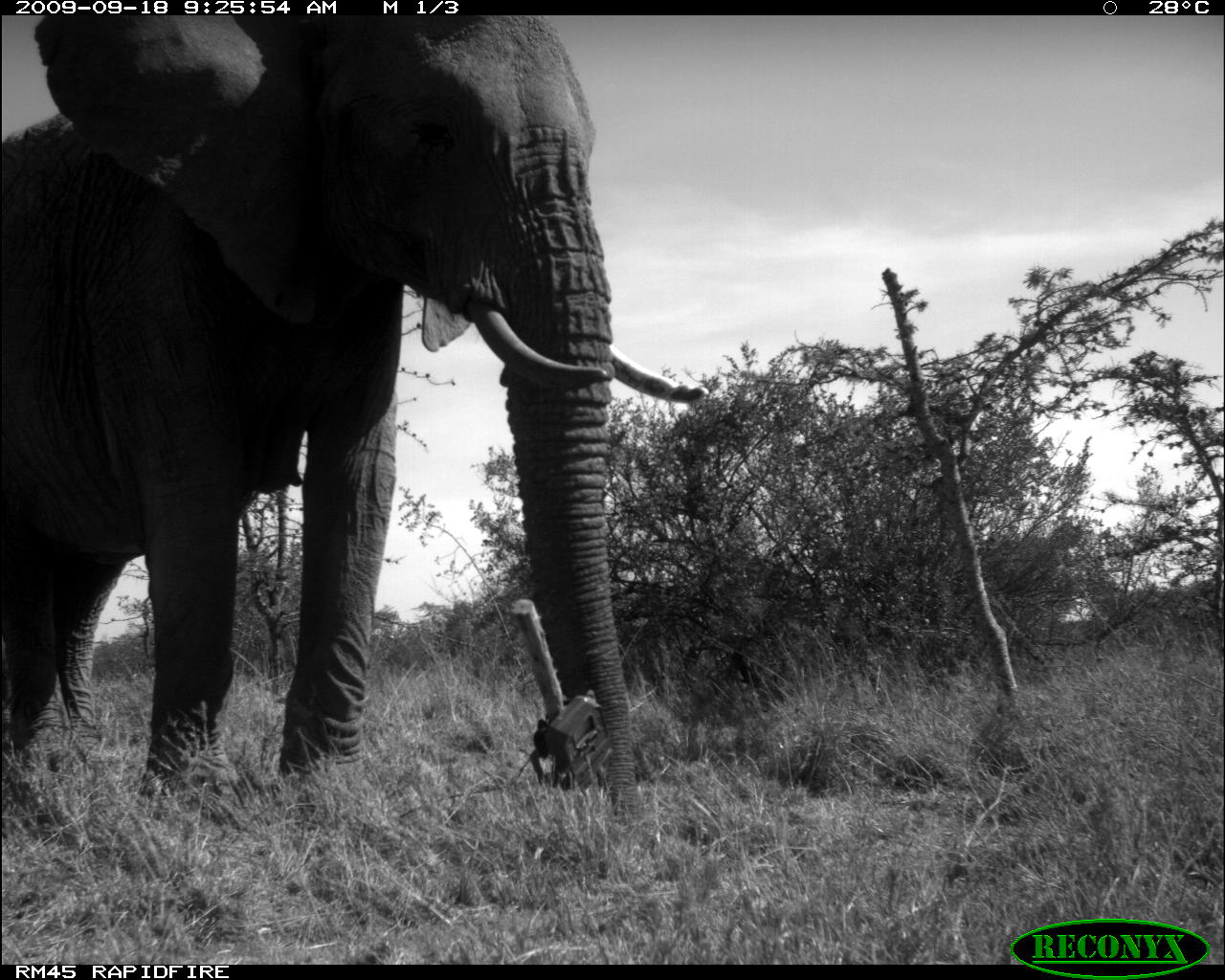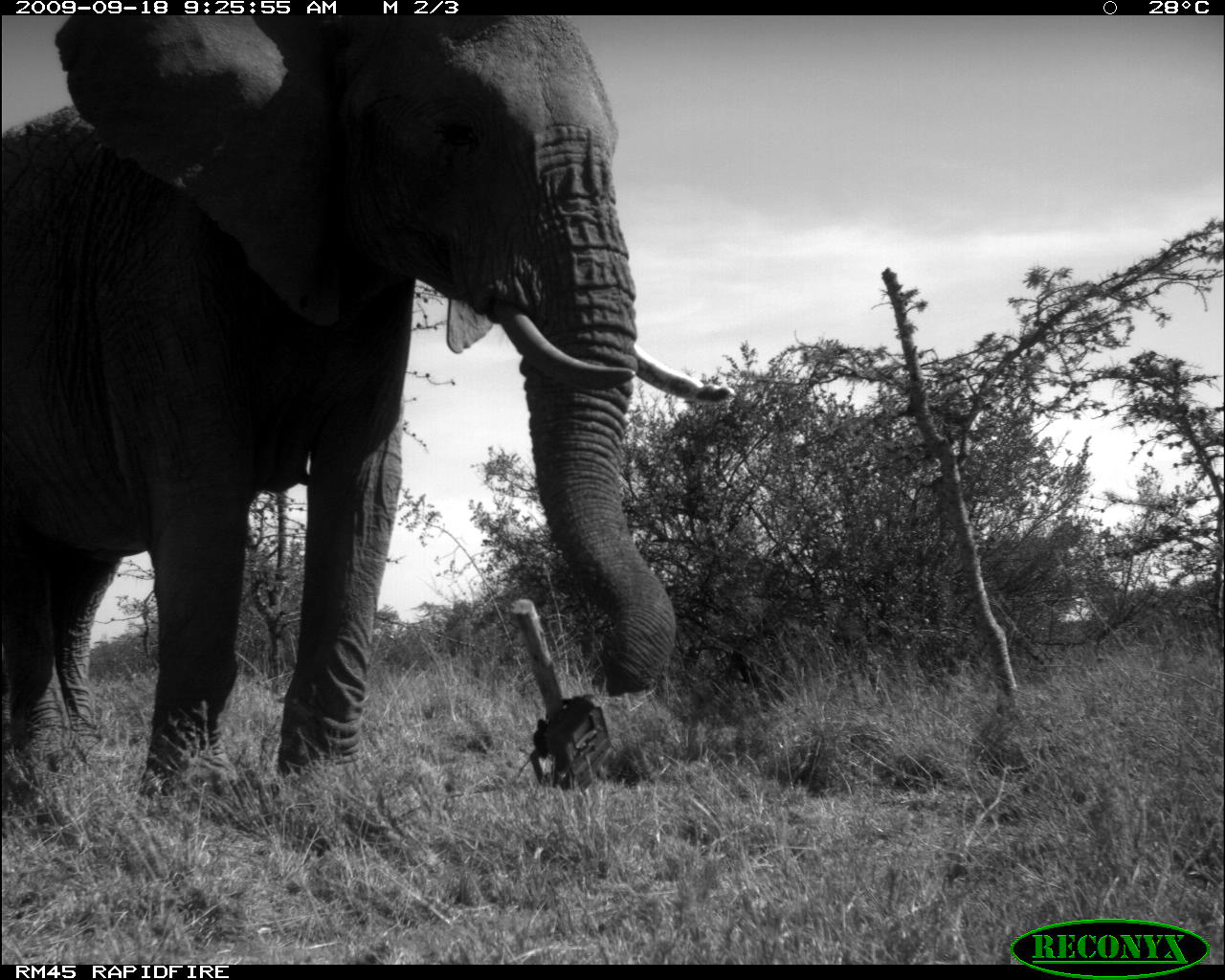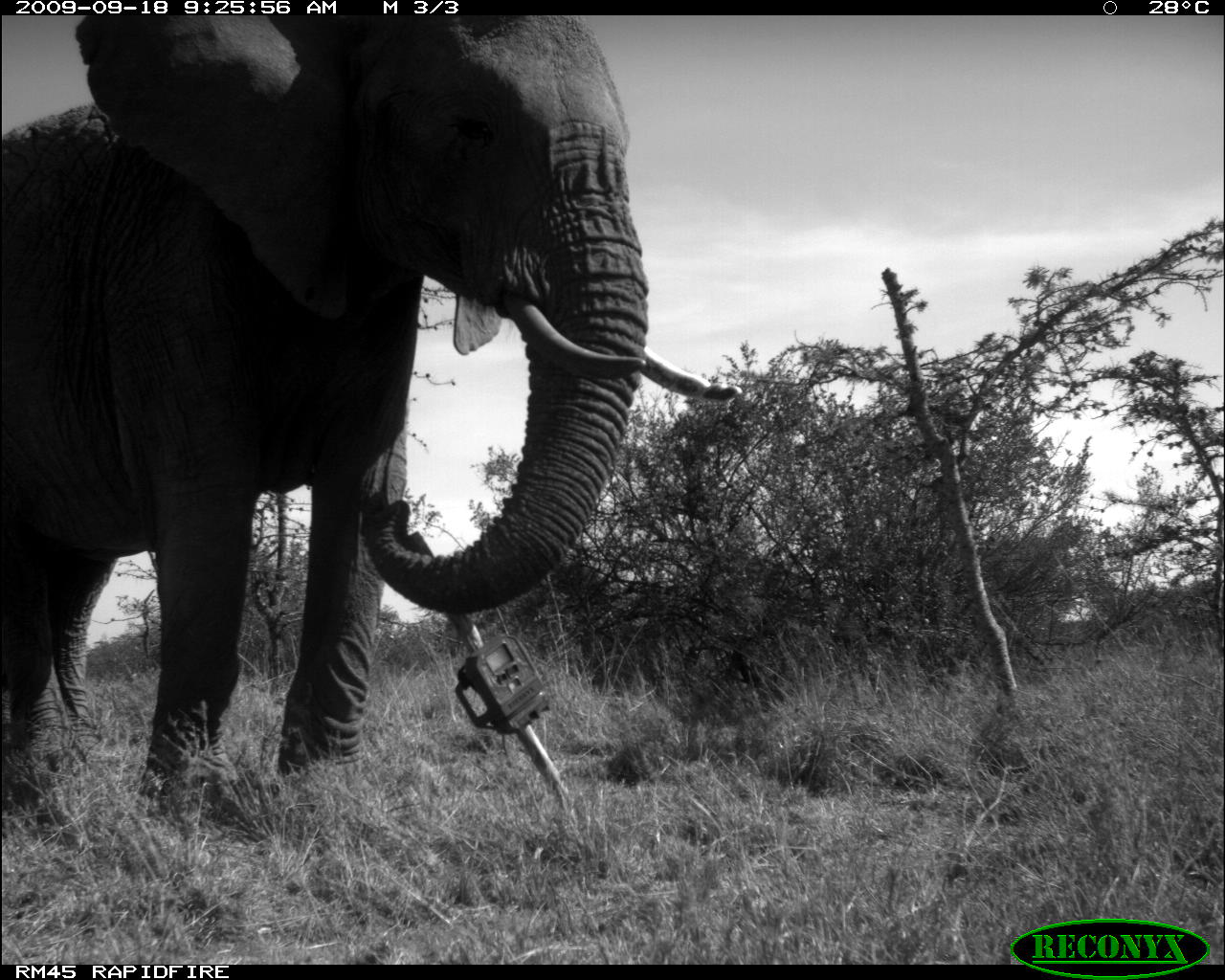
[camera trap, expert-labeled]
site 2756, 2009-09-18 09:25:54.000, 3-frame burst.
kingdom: Animalia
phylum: Chordata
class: Mammalia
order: Proboscidea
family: Elephantidae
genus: Loxodonta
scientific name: Loxodonta africana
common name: african bush elephant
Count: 1.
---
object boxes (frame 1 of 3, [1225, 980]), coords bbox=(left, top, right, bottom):
loxodonta africana: bbox=(0, 15, 710, 828)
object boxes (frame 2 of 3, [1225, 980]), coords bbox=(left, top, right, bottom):
loxodonta africana: bbox=(0, 15, 735, 828)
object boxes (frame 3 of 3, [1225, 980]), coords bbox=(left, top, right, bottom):
loxodonta africana: bbox=(0, 15, 744, 828)